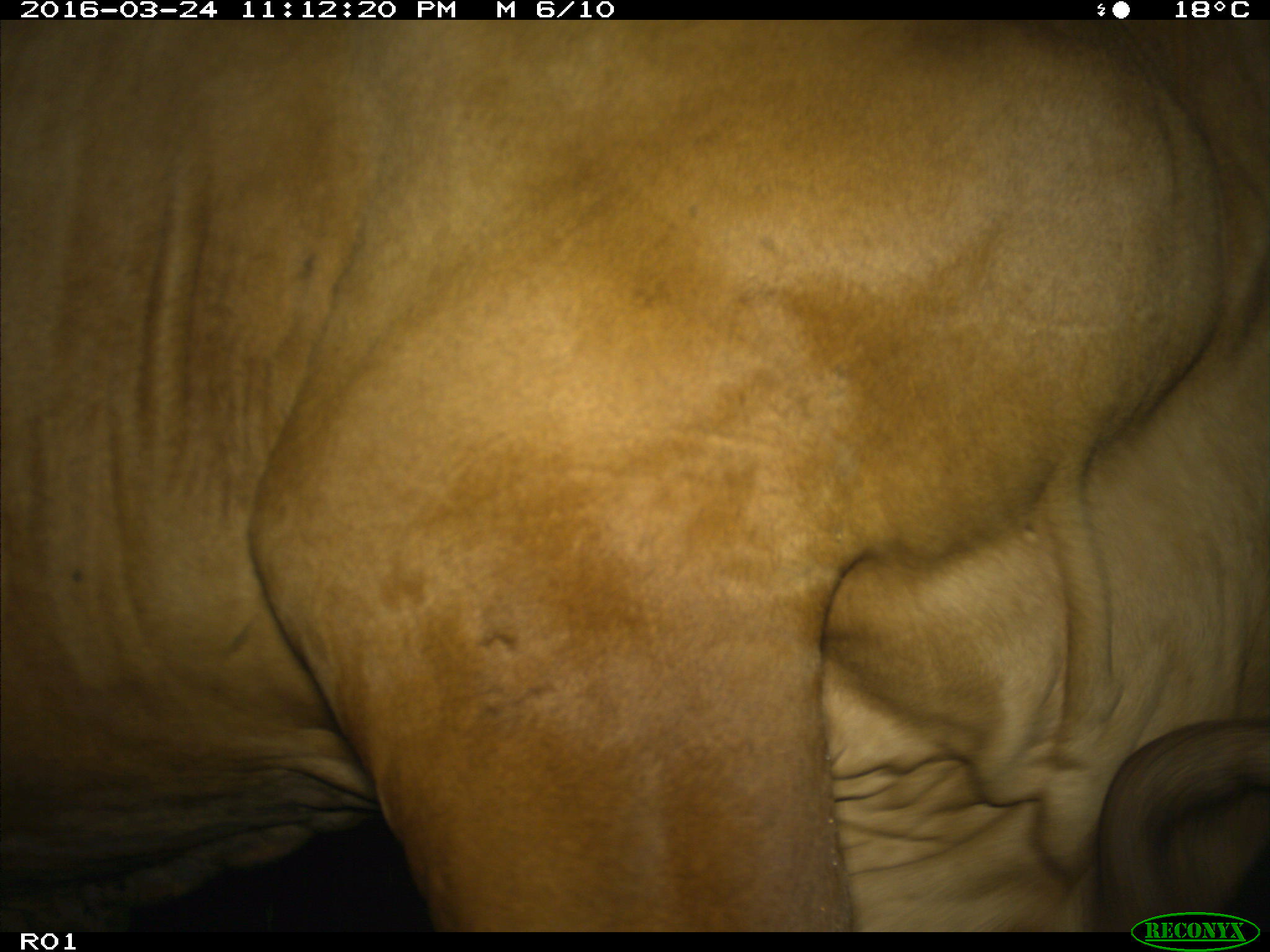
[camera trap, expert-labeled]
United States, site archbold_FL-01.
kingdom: Animalia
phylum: Chordata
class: Mammalia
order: Artiodactyla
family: Bovidae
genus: Bos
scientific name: Bos taurus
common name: domestic cow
Bos taurus (domestic cow).